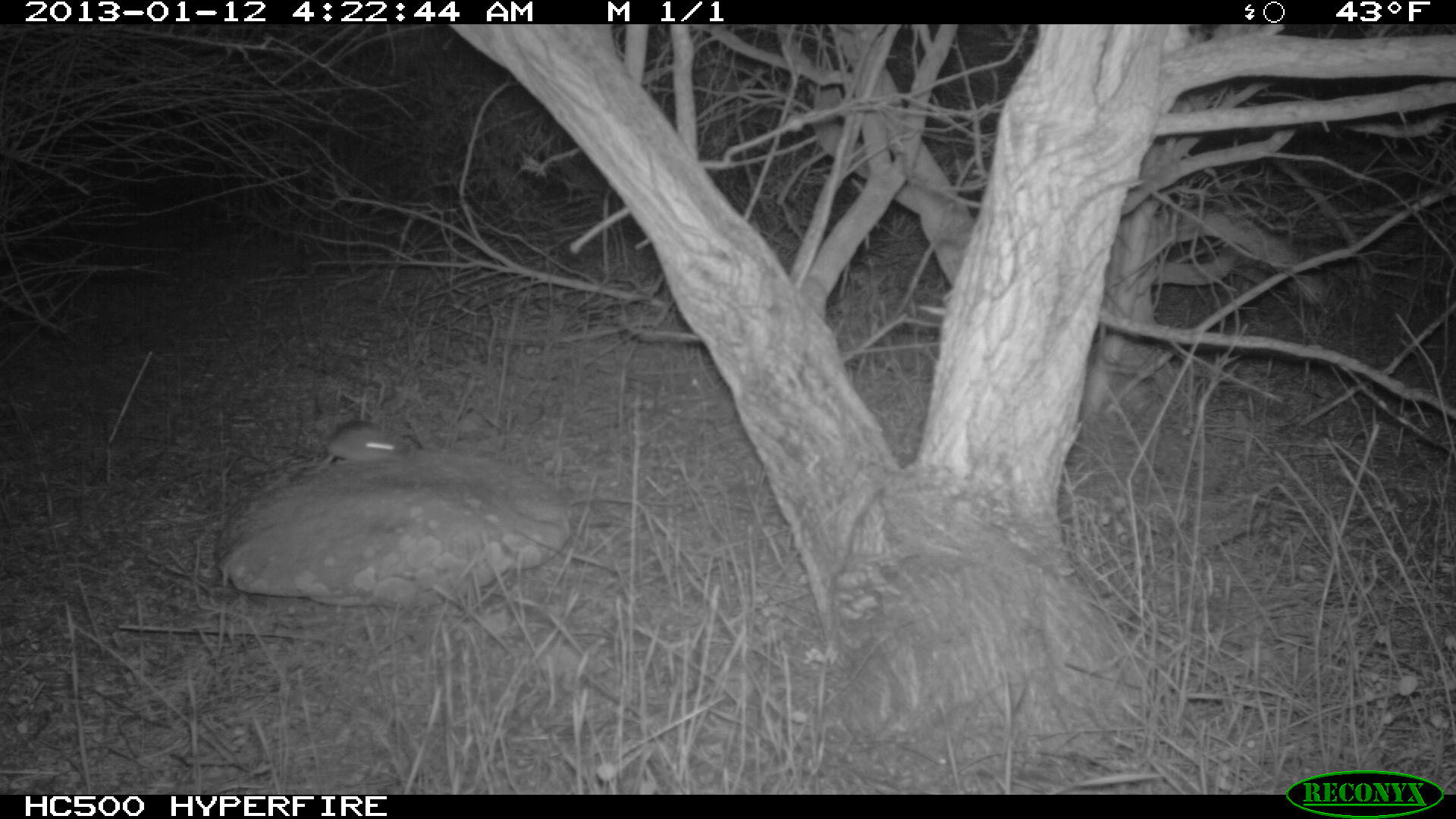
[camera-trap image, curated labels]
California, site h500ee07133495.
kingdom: Animalia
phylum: Chordata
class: Mammalia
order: Rodentia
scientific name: Rodentia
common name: rodent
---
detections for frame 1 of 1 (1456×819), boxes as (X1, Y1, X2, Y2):
rodent: (319, 419, 413, 467)